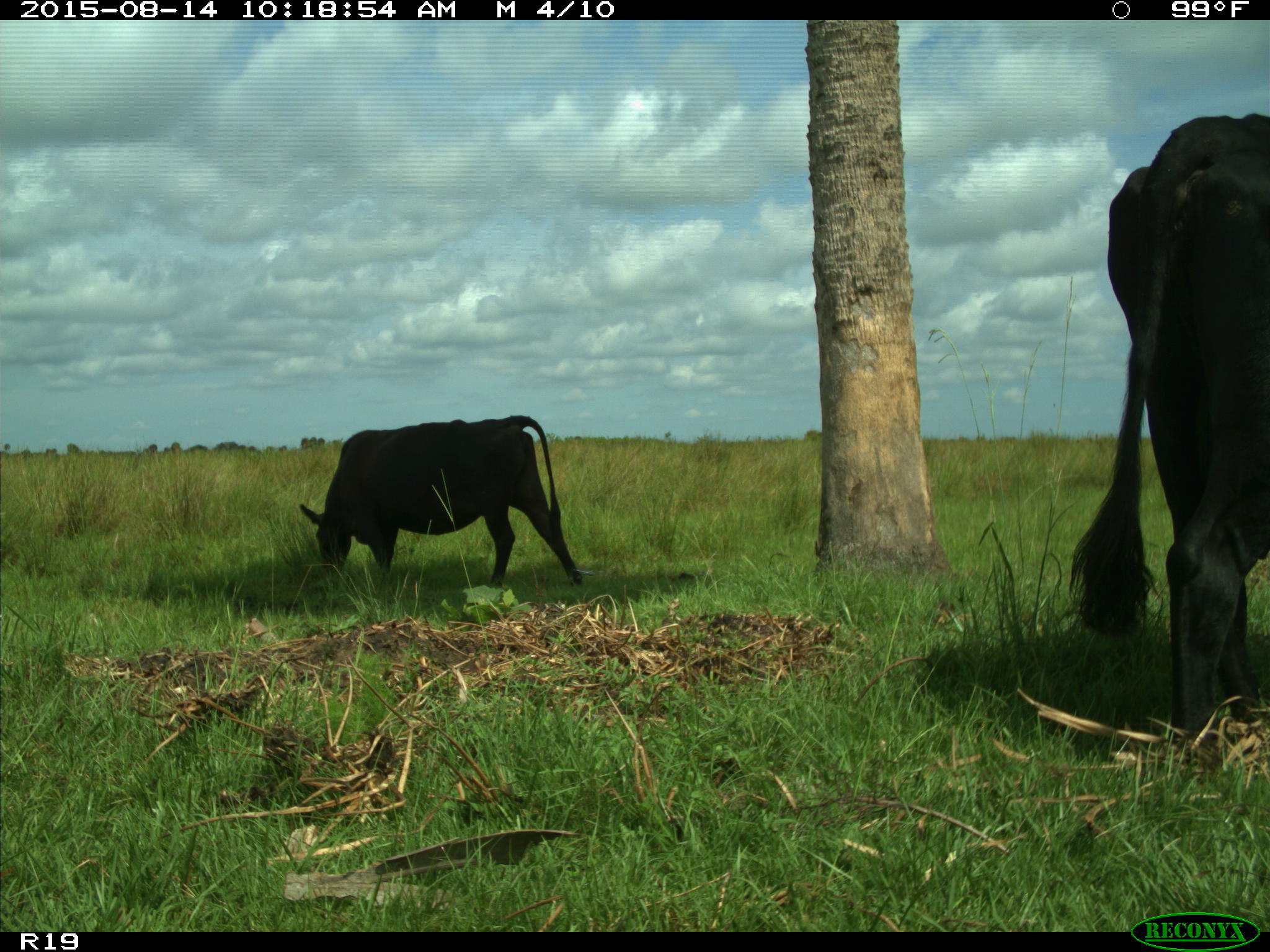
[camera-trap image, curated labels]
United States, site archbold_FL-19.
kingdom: Animalia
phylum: Chordata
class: Mammalia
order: Artiodactyla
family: Bovidae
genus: Bos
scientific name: Bos taurus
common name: domestic cow